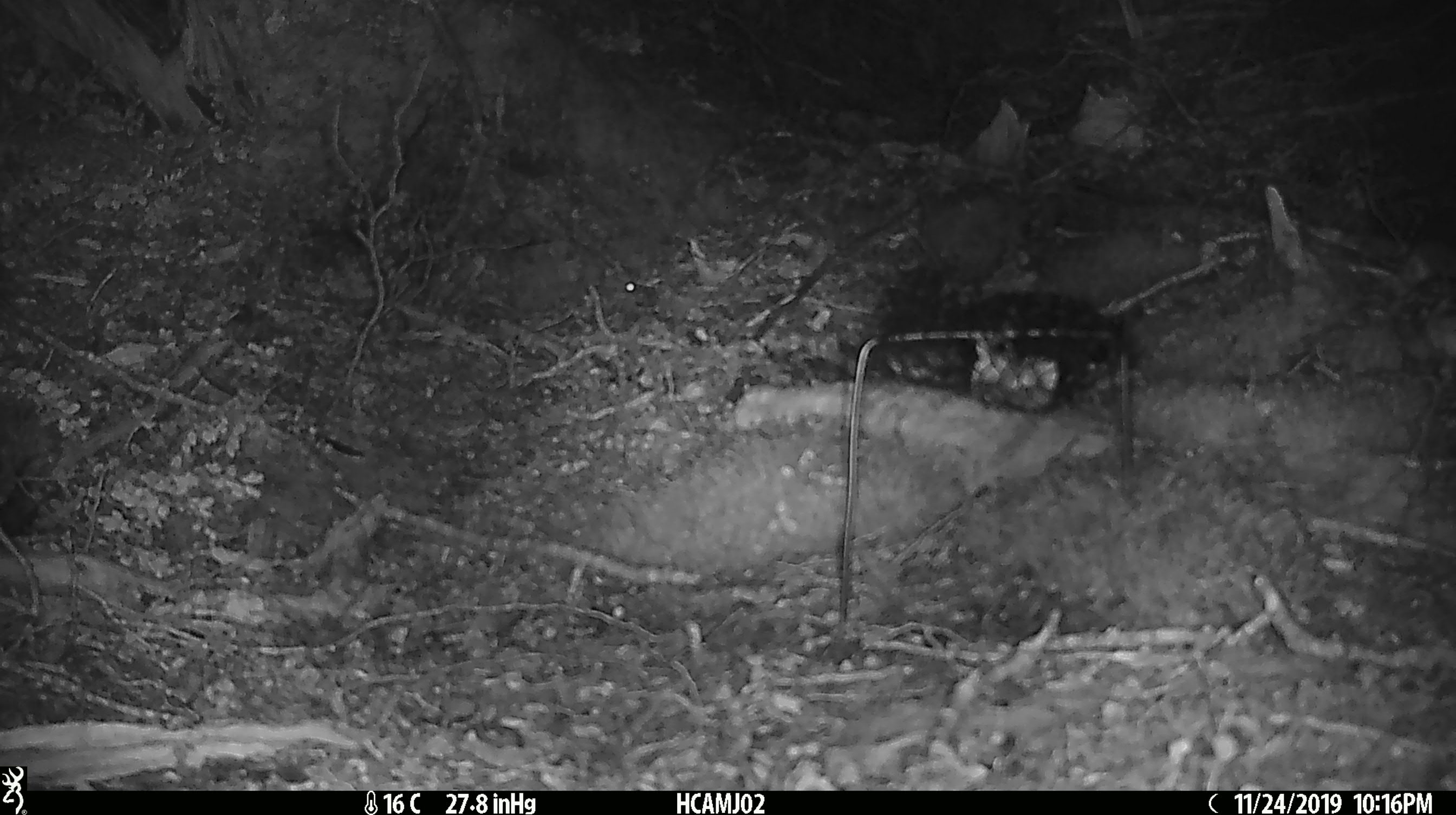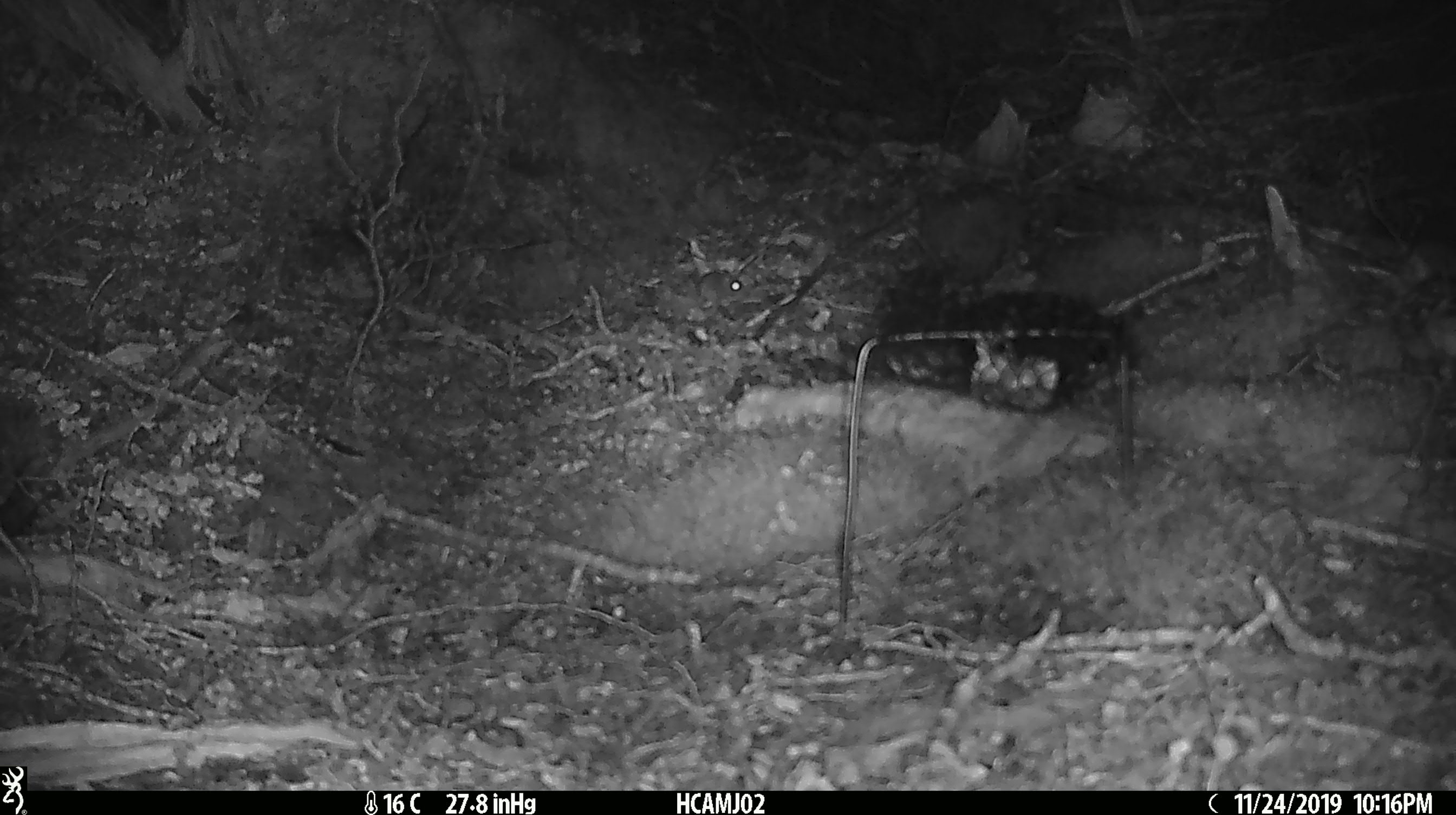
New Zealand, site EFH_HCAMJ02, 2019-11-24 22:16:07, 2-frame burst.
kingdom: Animalia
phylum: Chordata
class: Mammalia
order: Rodentia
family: Muridae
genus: Mus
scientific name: Mus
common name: mouse